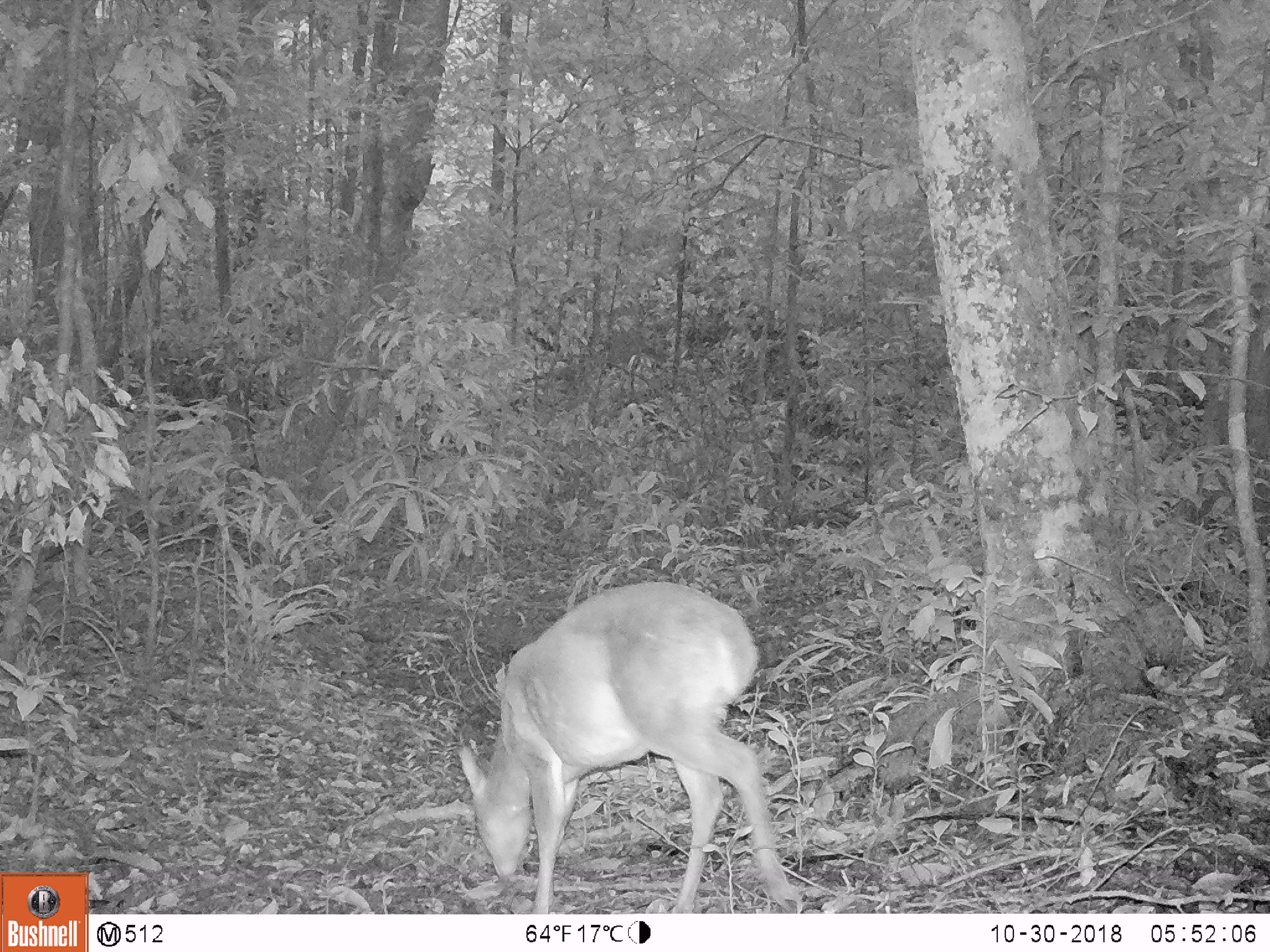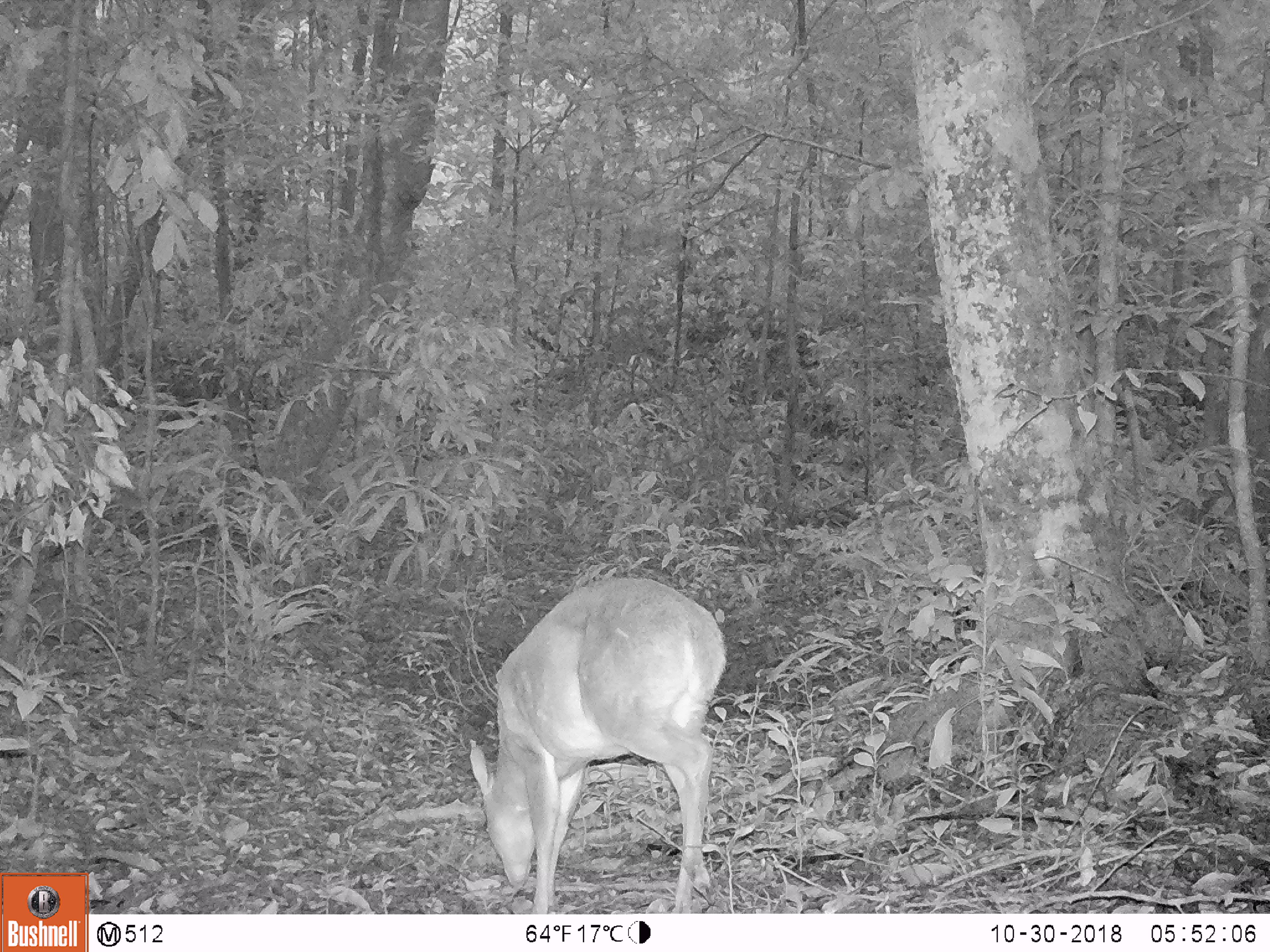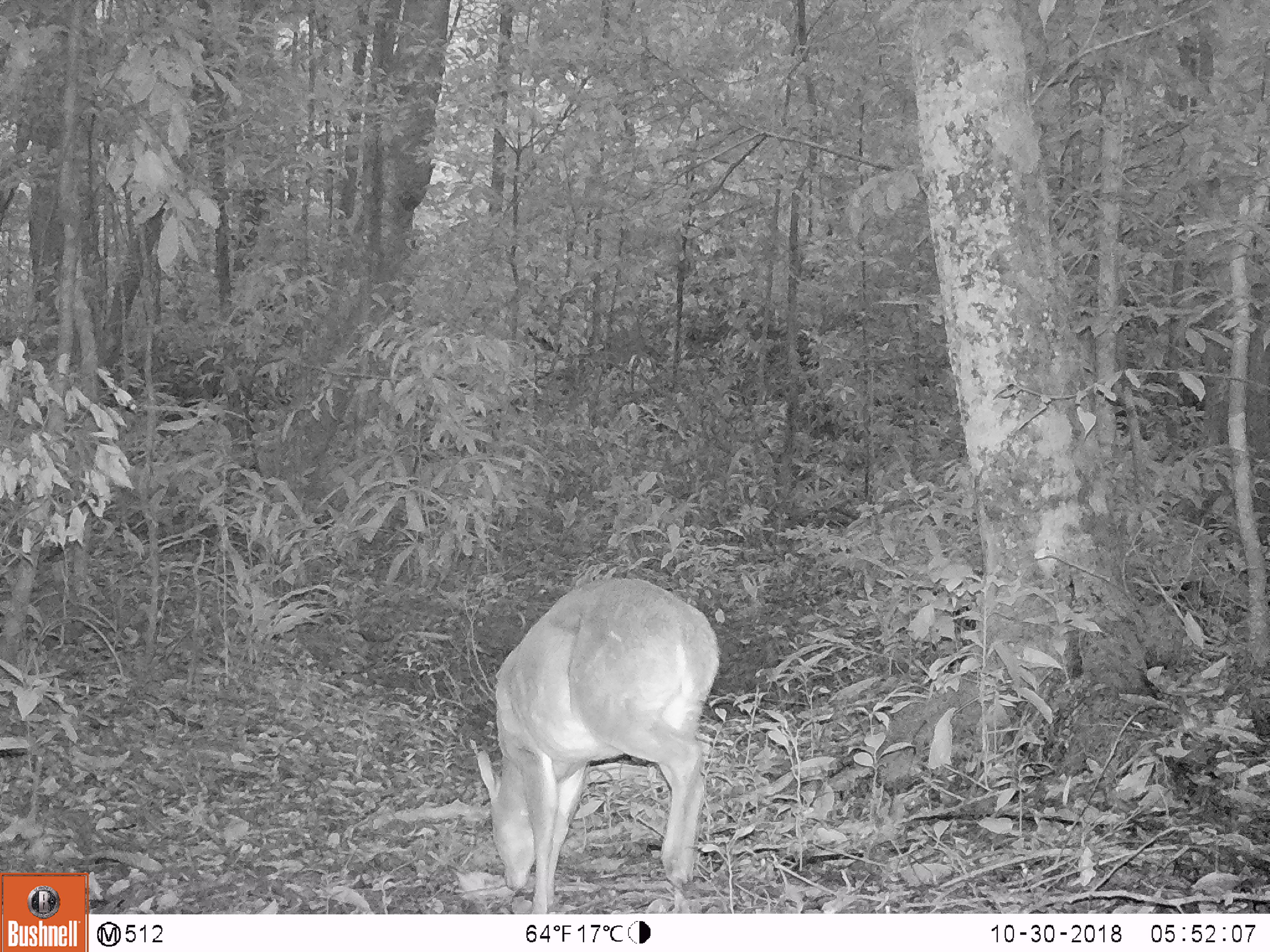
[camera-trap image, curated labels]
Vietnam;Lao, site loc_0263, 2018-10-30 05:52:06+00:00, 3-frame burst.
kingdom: Animalia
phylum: Chordata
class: Mammalia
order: Artiodactyla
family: Cervidae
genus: Muntiacus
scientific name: Muntiacus vuquangensis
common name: large-antlered muntjac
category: large antlered muntjac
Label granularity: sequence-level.